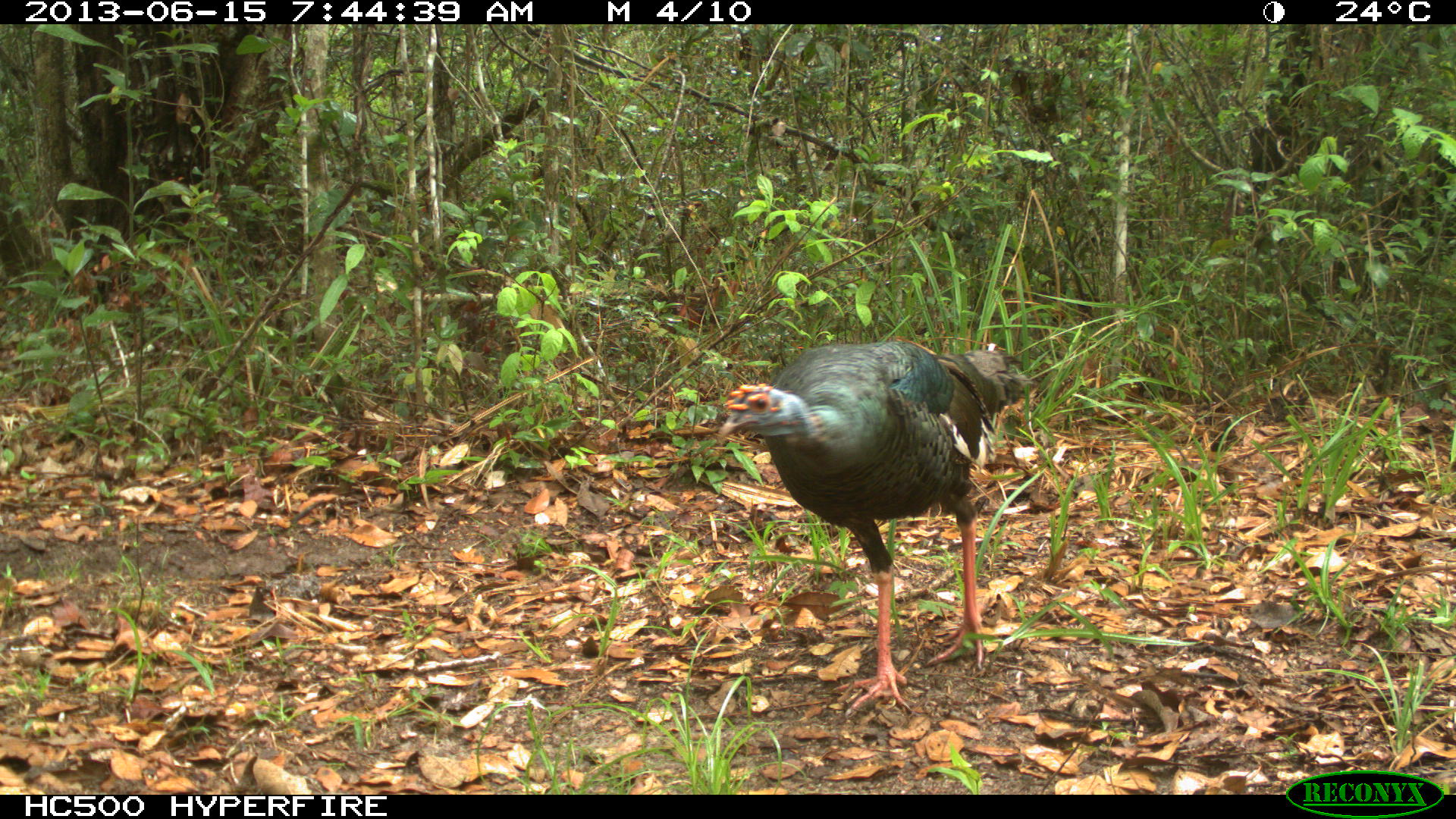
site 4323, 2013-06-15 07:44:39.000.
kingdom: Animalia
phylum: Chordata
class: Aves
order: Galliformes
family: Phasianidae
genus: Meleagris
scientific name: Meleagris ocellata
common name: ocellated turkey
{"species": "Meleagris ocellata (ocellated turkey)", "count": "1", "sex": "male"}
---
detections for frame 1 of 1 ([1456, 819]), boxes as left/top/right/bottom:
meleagris ocellata: 715/339/1030/718